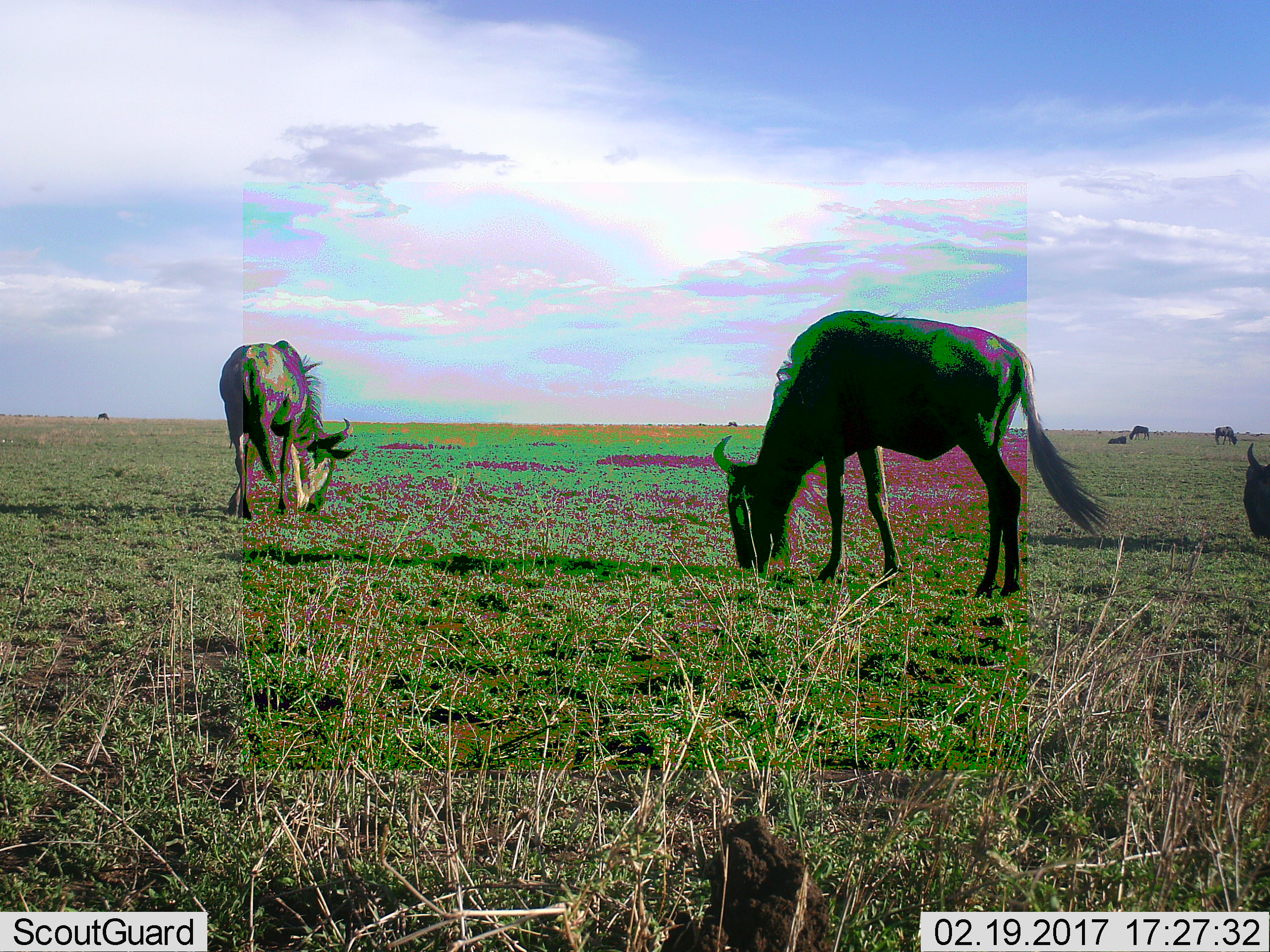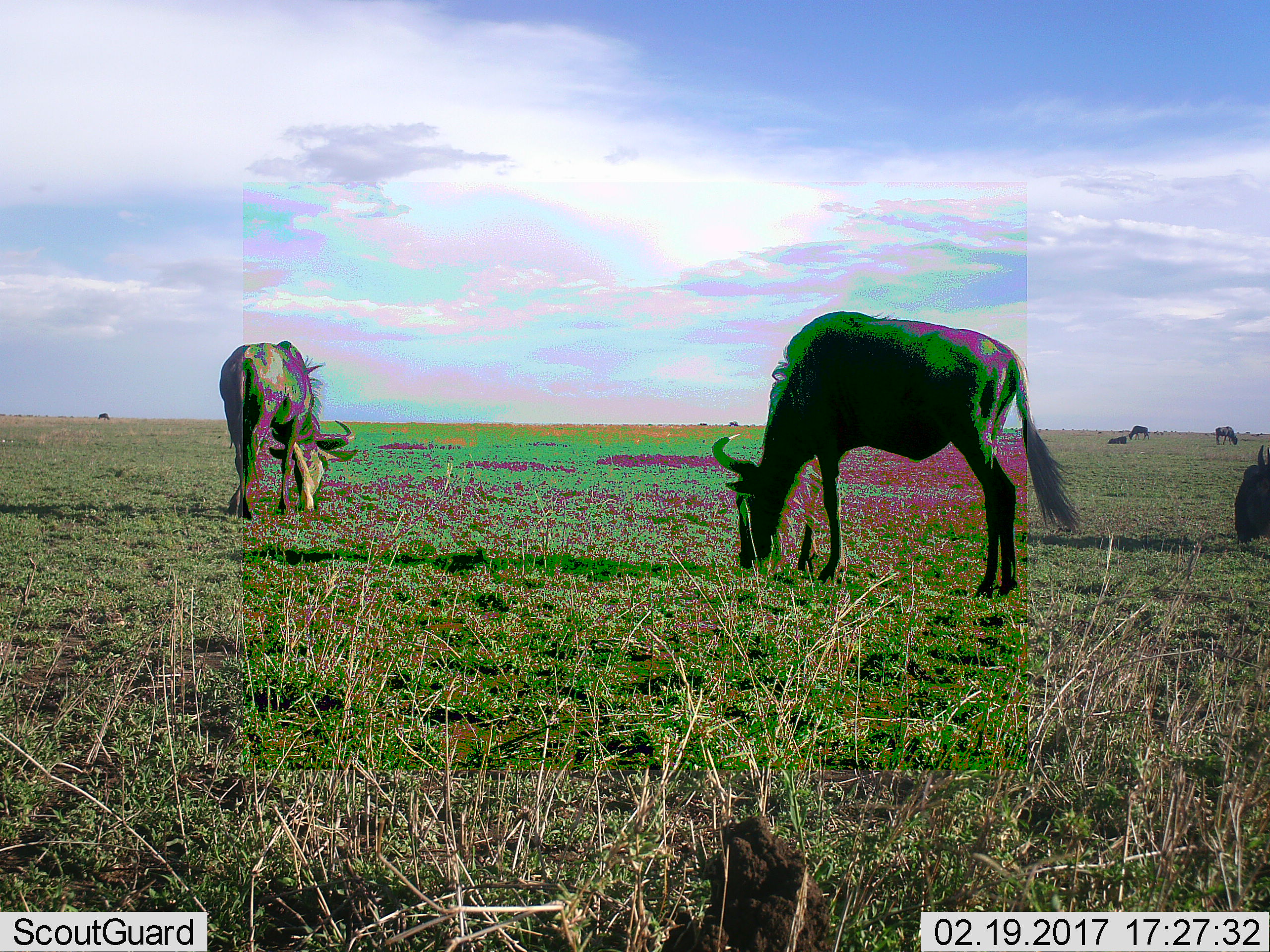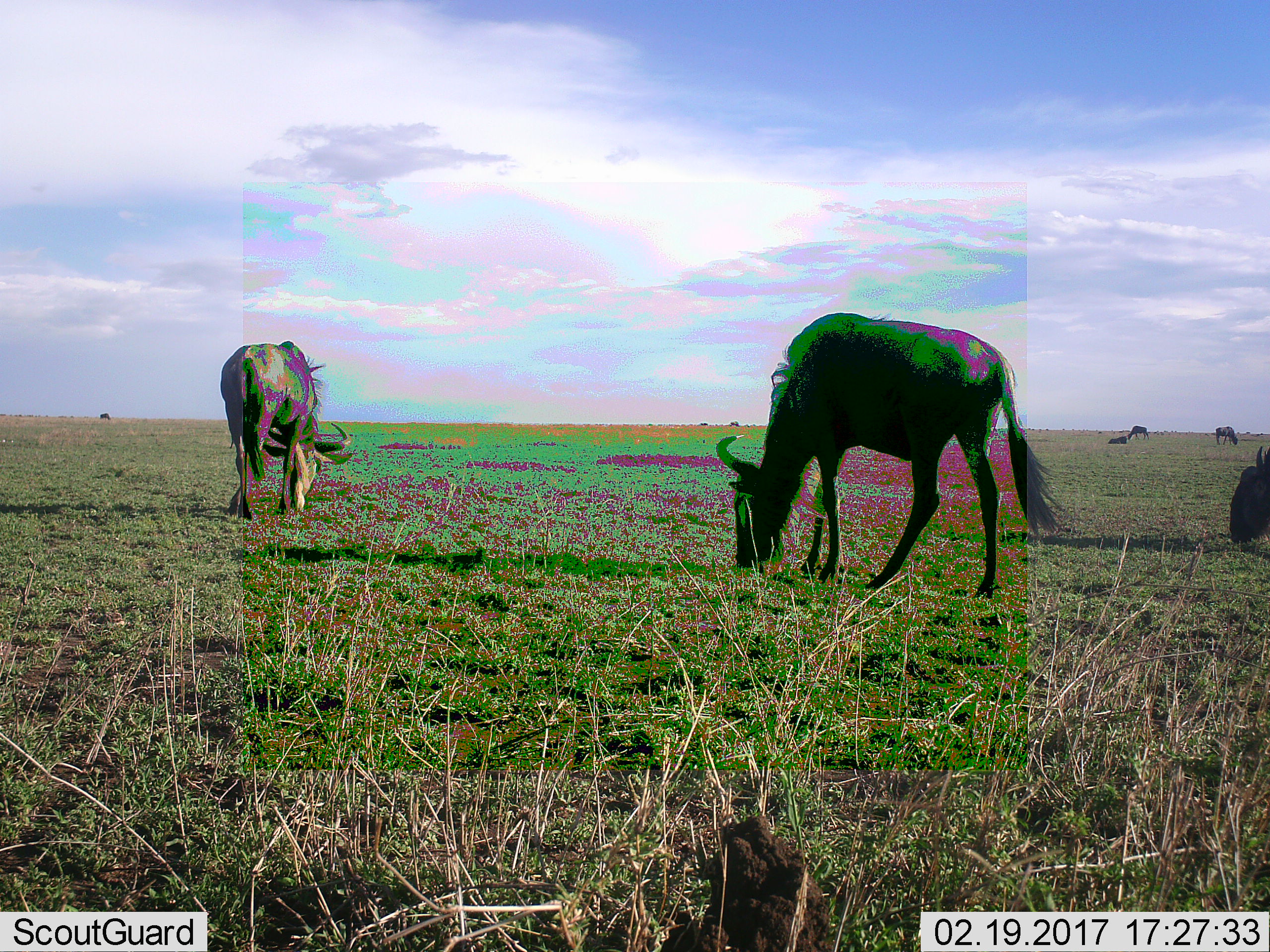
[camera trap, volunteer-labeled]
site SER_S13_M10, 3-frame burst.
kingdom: Animalia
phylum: Chordata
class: Mammalia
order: Artiodactyla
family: Bovidae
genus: Connochaetes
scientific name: Connochaetes taurinus taurinus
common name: blue wildebeest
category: wildebeestblue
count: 6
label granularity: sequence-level